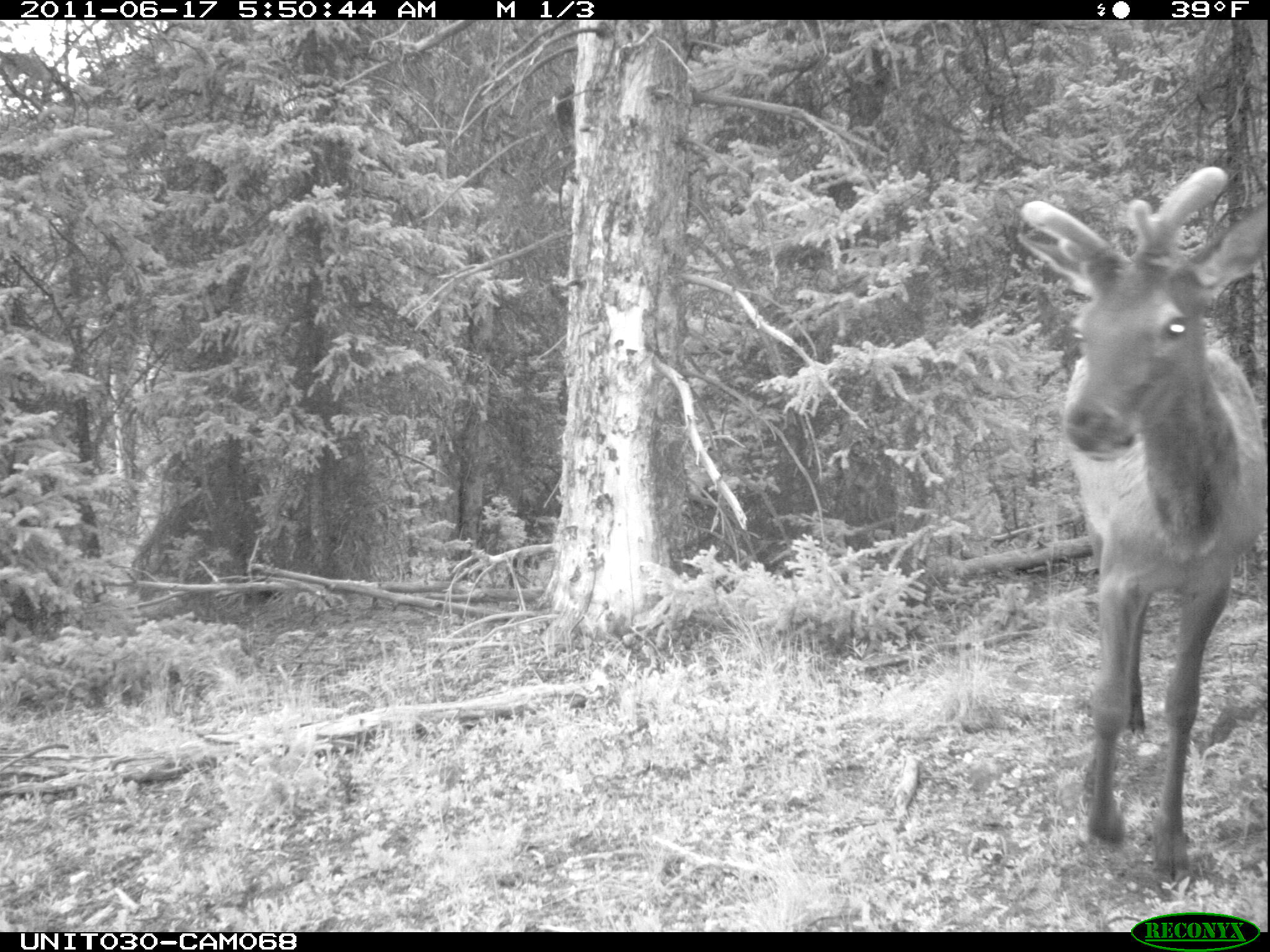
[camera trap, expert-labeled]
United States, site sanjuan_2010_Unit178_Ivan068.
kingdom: Animalia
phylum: Chordata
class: Mammalia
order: Artiodactyla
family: Cervidae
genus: Cervus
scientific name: Cervus elaphus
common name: red deer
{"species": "Cervus elaphus (red deer)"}